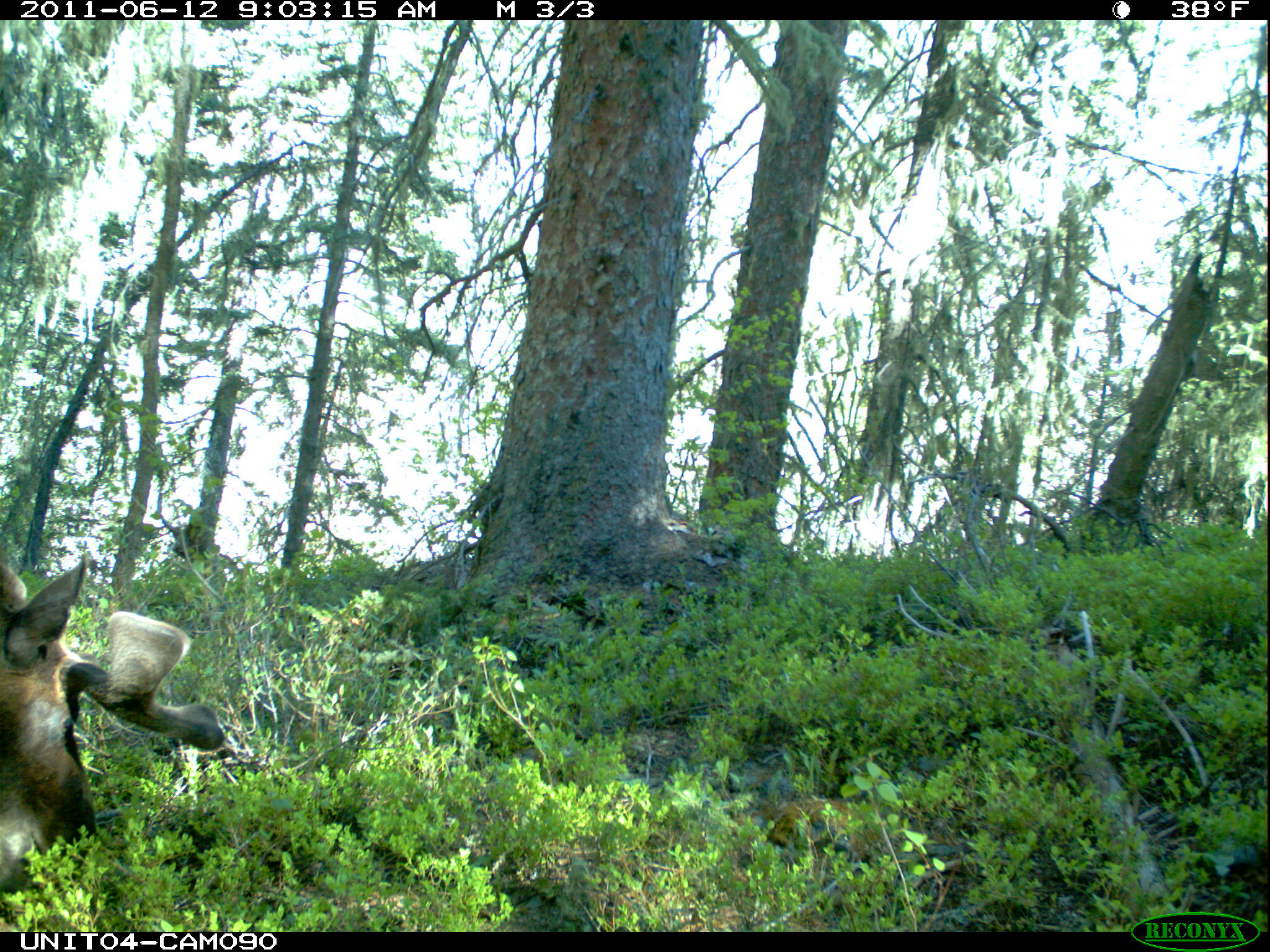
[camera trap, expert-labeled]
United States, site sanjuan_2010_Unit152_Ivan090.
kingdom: Animalia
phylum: Chordata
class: Mammalia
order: Artiodactyla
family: Cervidae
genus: Alces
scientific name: Alces alces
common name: moose